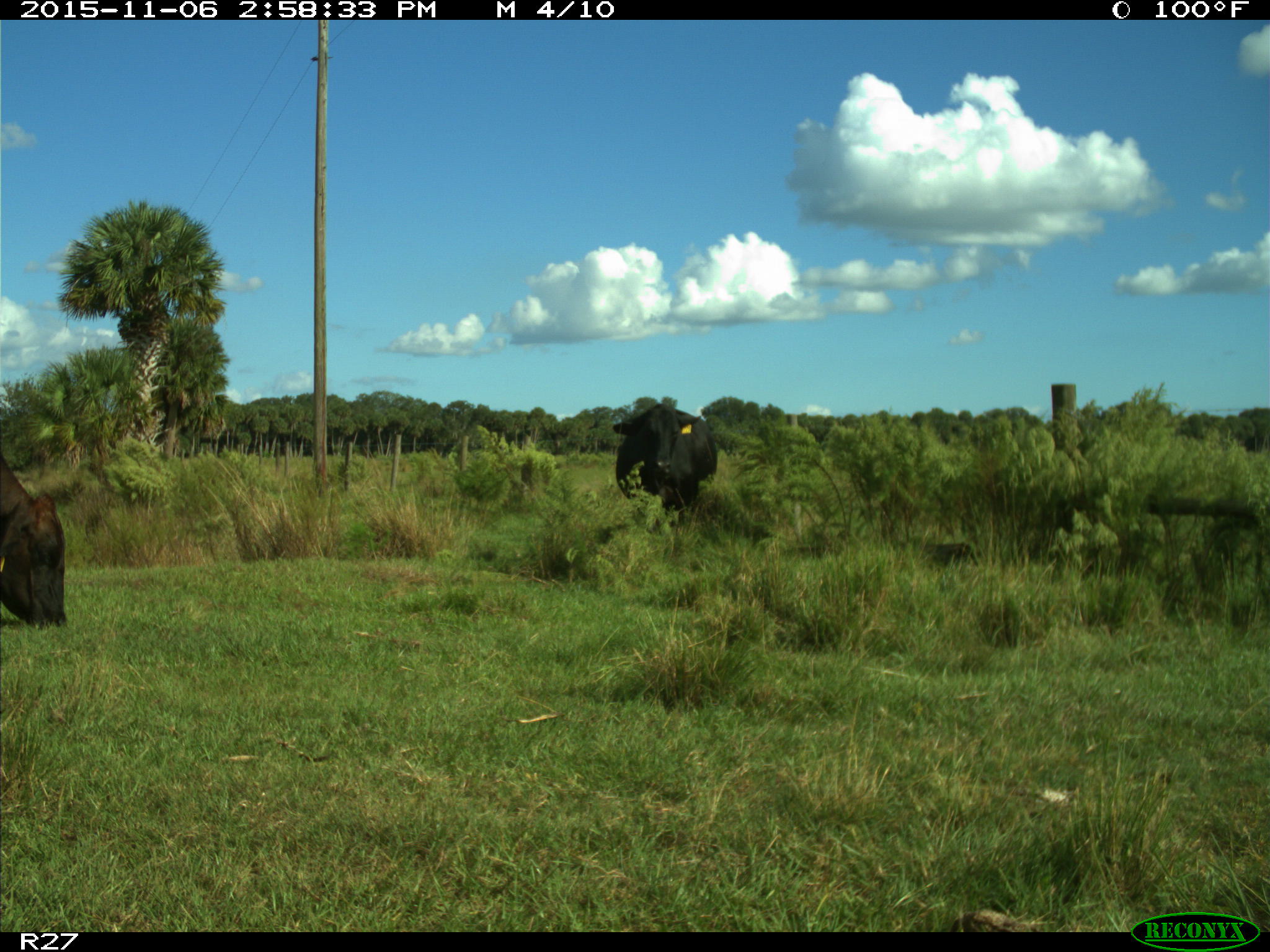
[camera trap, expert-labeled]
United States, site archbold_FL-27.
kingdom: Animalia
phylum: Chordata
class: Mammalia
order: Artiodactyla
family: Bovidae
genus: Bos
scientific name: Bos taurus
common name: domestic cow